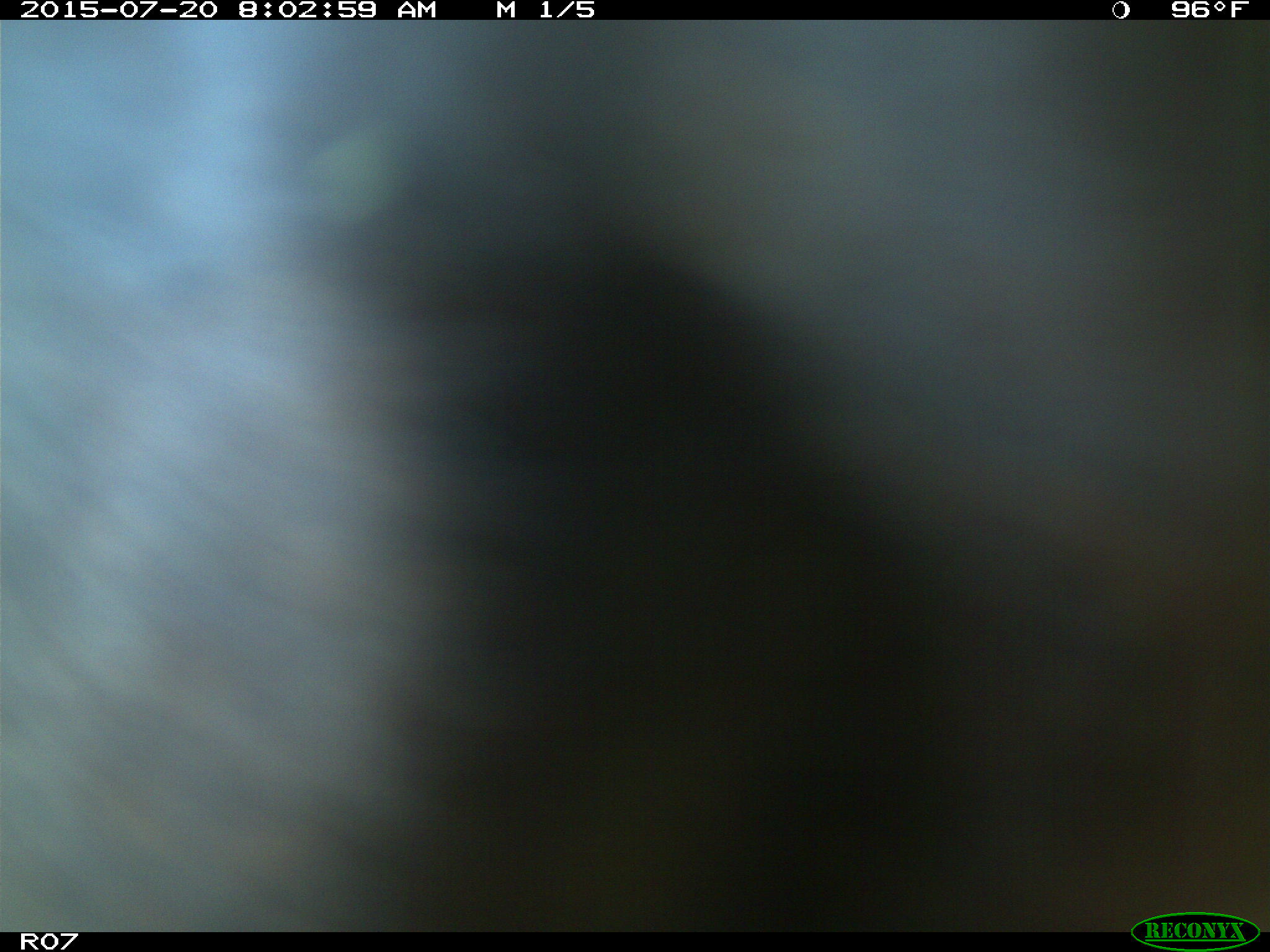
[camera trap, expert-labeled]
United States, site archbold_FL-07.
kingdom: Animalia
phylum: Chordata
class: Mammalia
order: Artiodactyla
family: Bovidae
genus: Bos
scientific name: Bos taurus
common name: domestic cow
Bos taurus (domestic cow).